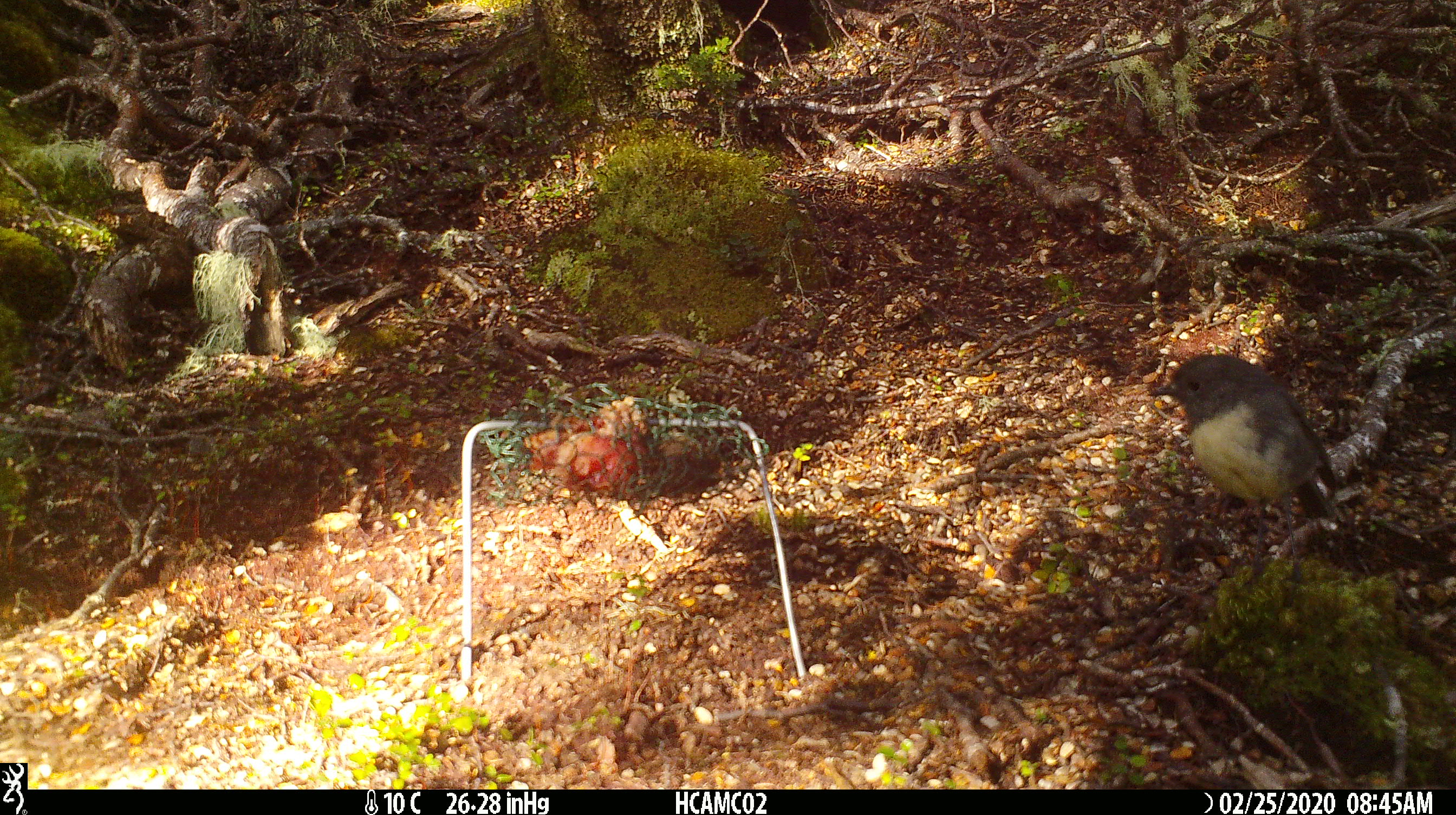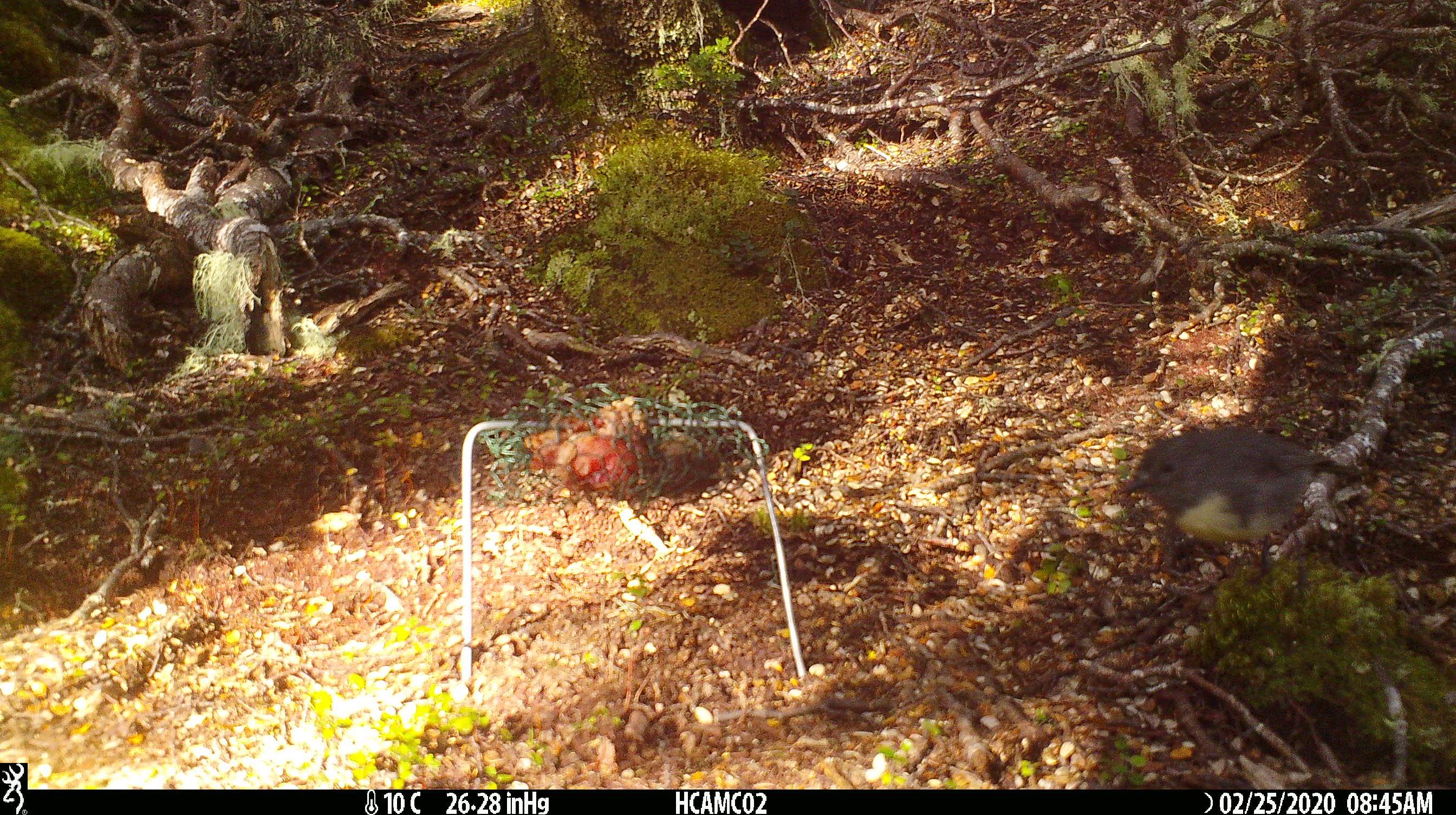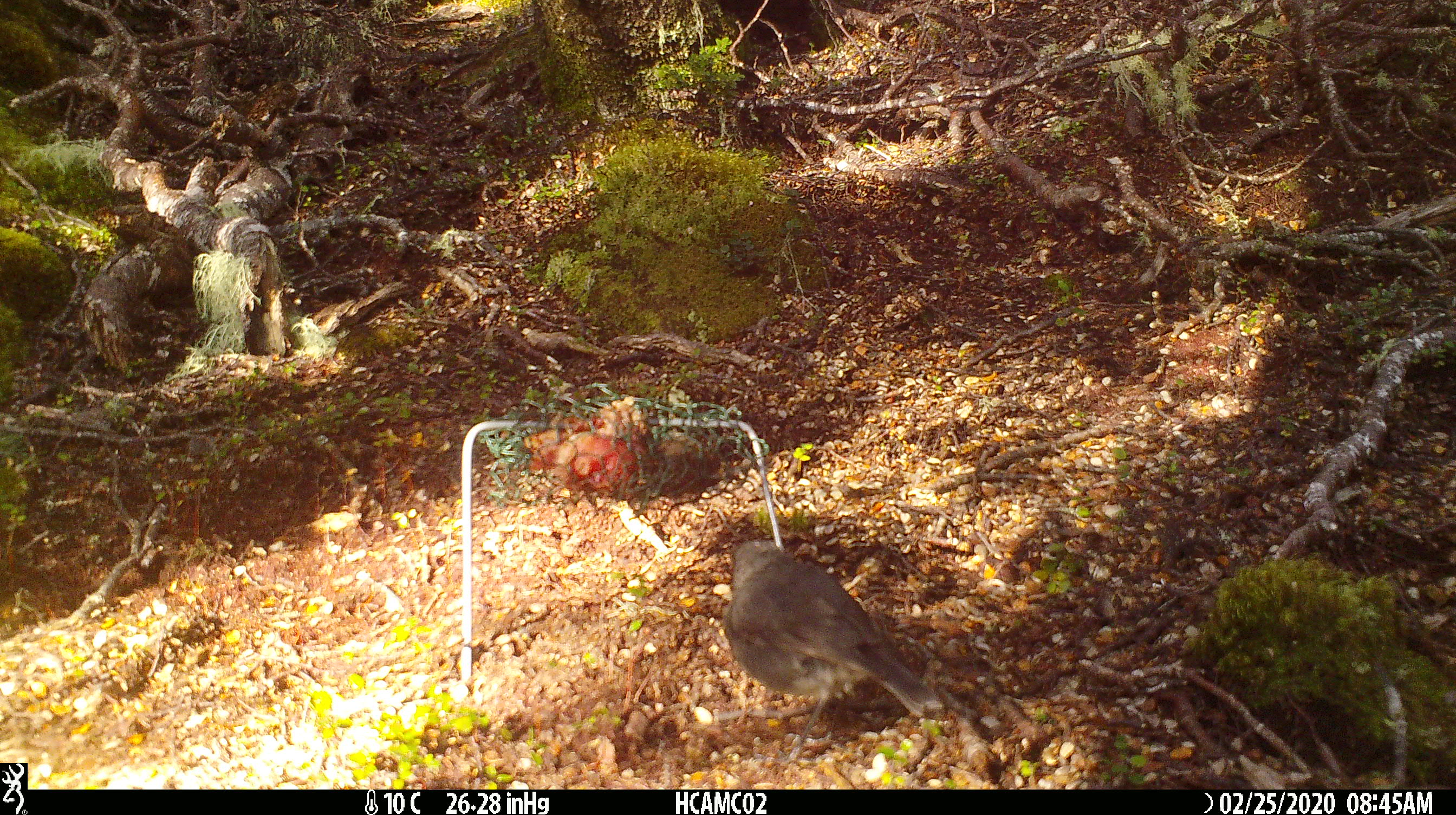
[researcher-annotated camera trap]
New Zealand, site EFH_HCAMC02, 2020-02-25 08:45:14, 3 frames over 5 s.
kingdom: Animalia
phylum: Chordata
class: Aves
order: Passeriformes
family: Petroicidae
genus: Petroica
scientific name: Petroica australis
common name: new zealand robin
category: robin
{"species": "robin (new zealand robin) (Petroica australis)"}